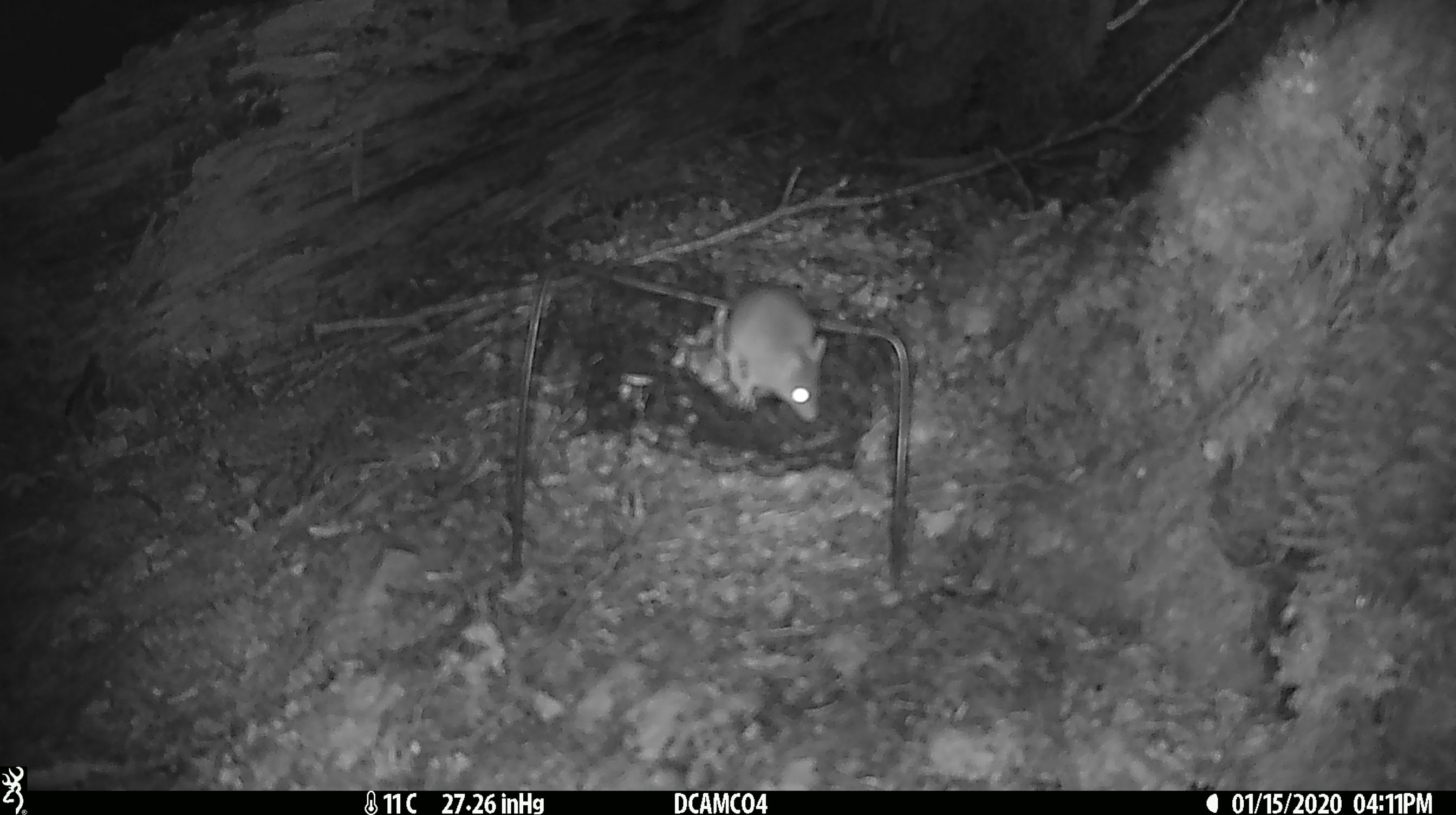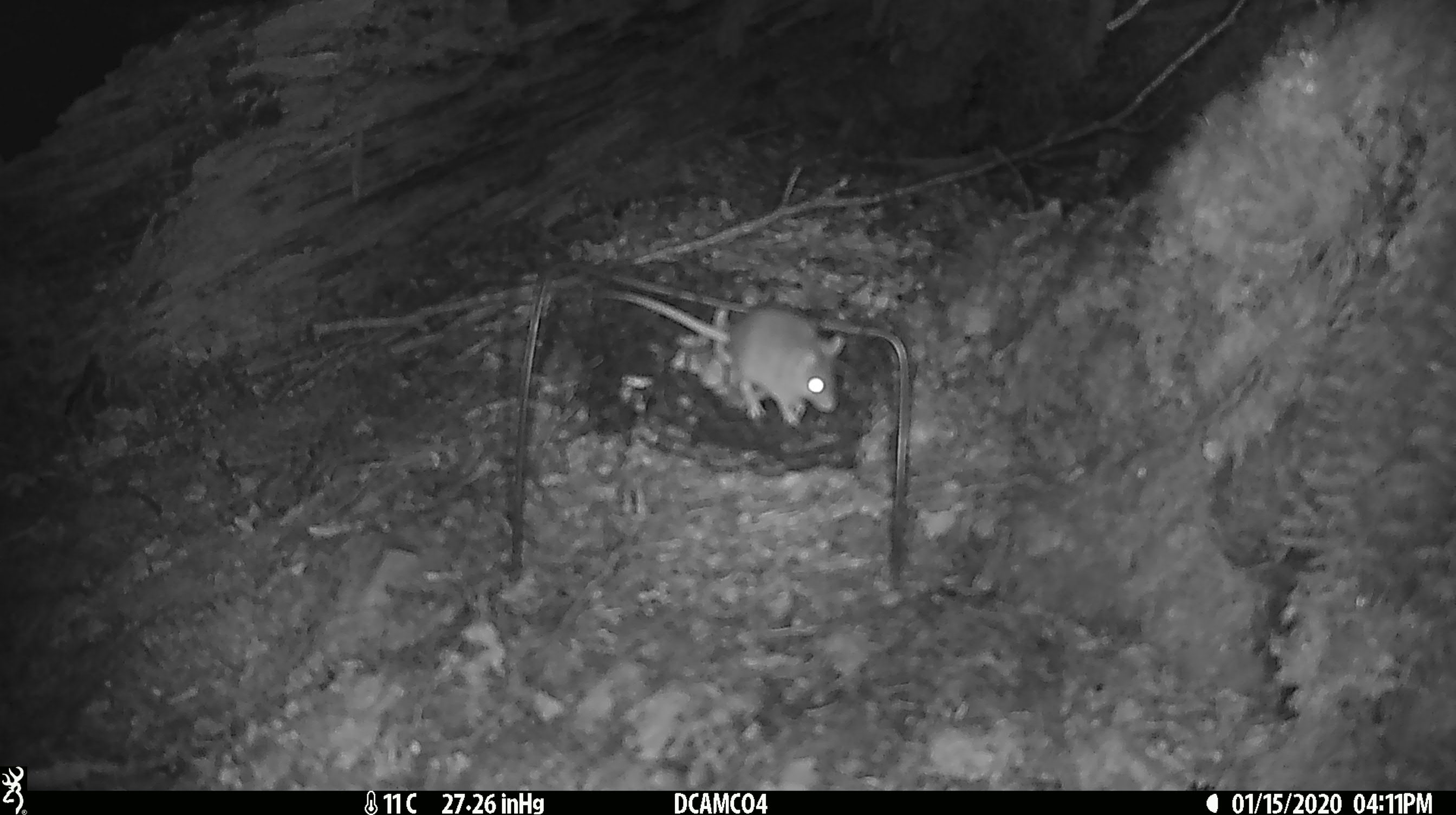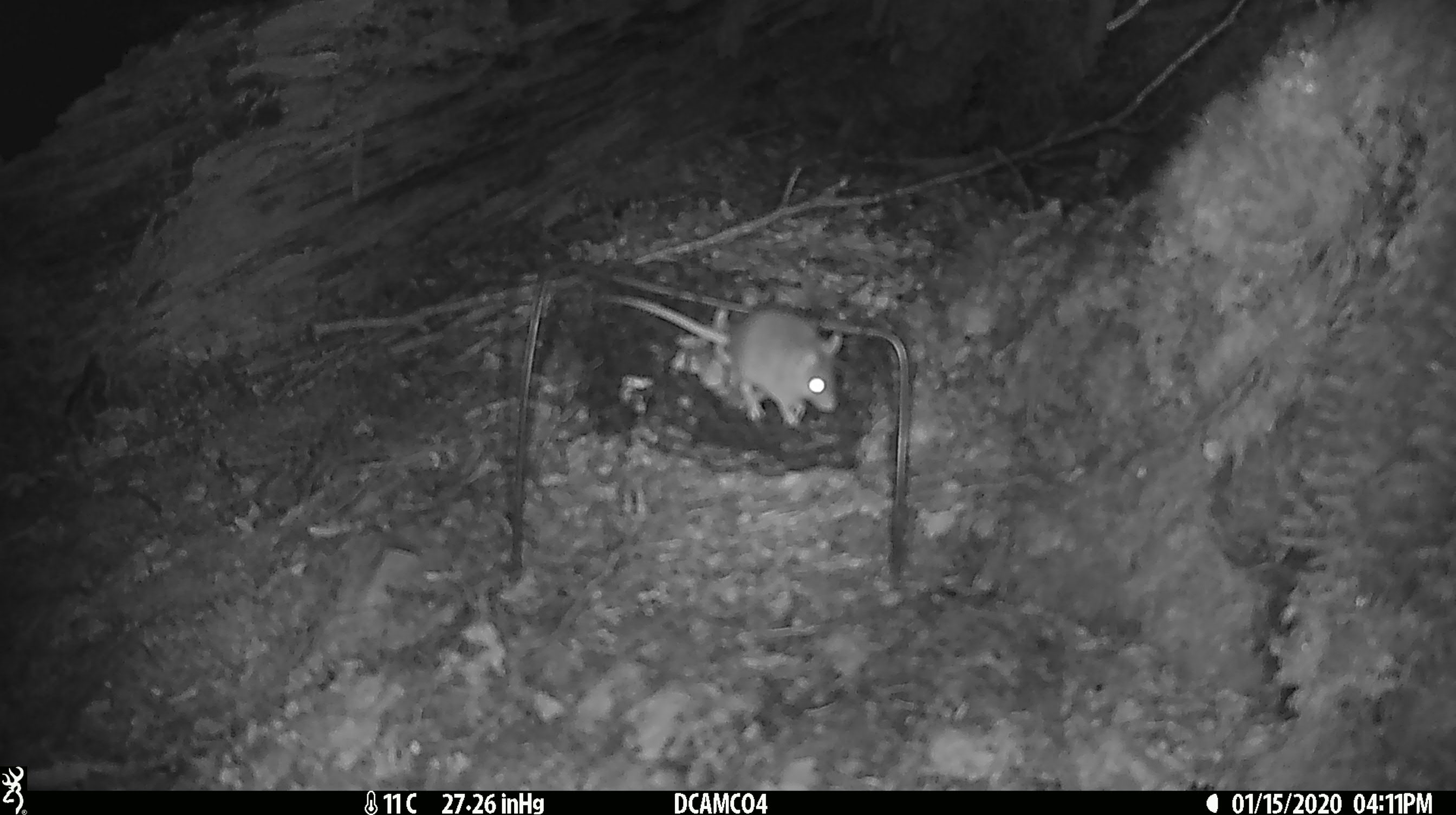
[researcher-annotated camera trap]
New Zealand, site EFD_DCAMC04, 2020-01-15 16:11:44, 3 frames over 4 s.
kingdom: Animalia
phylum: Chordata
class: Mammalia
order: Rodentia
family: Muridae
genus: Mus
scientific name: Mus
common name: mouse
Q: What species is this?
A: Mouse (Mus).